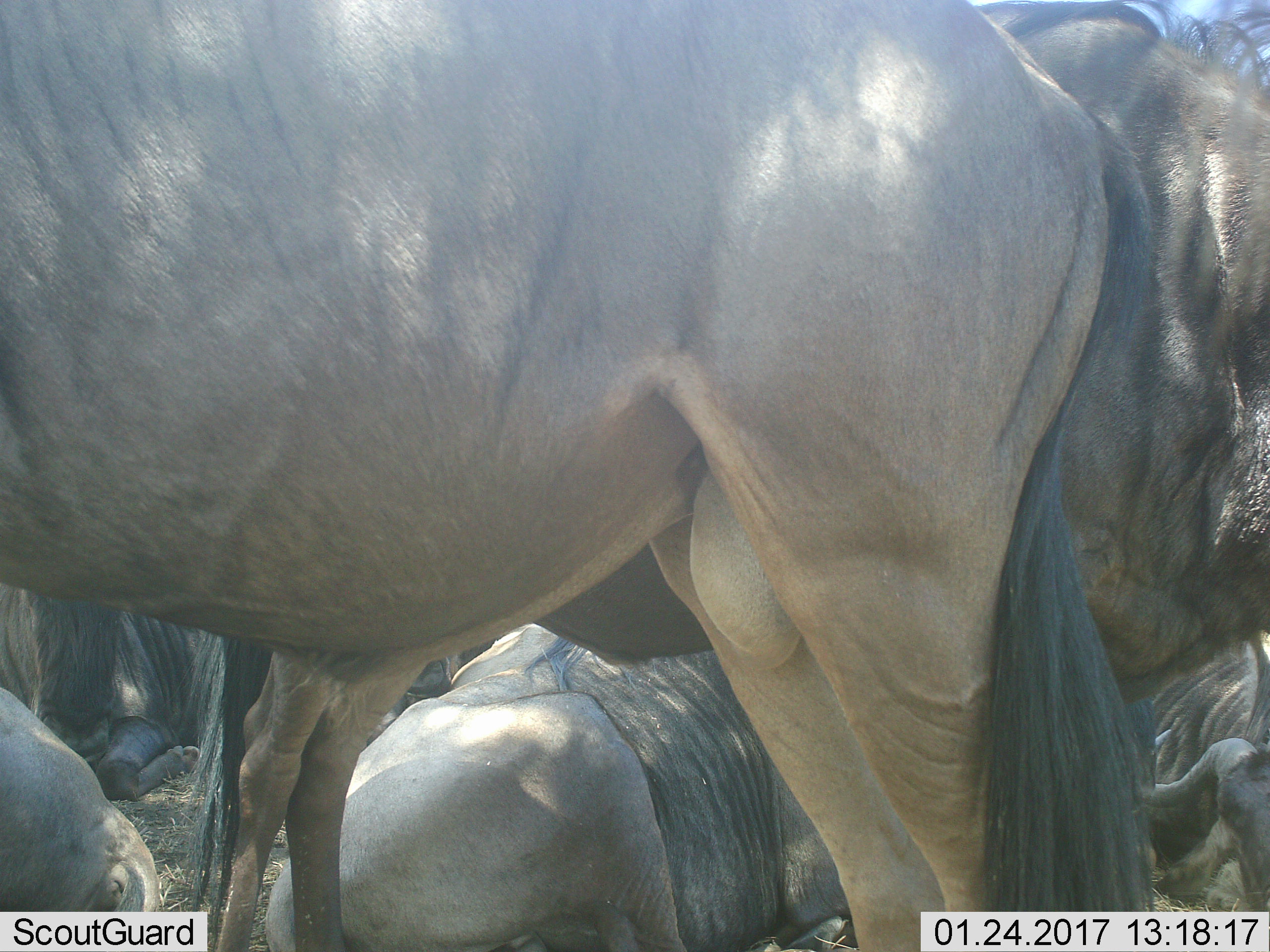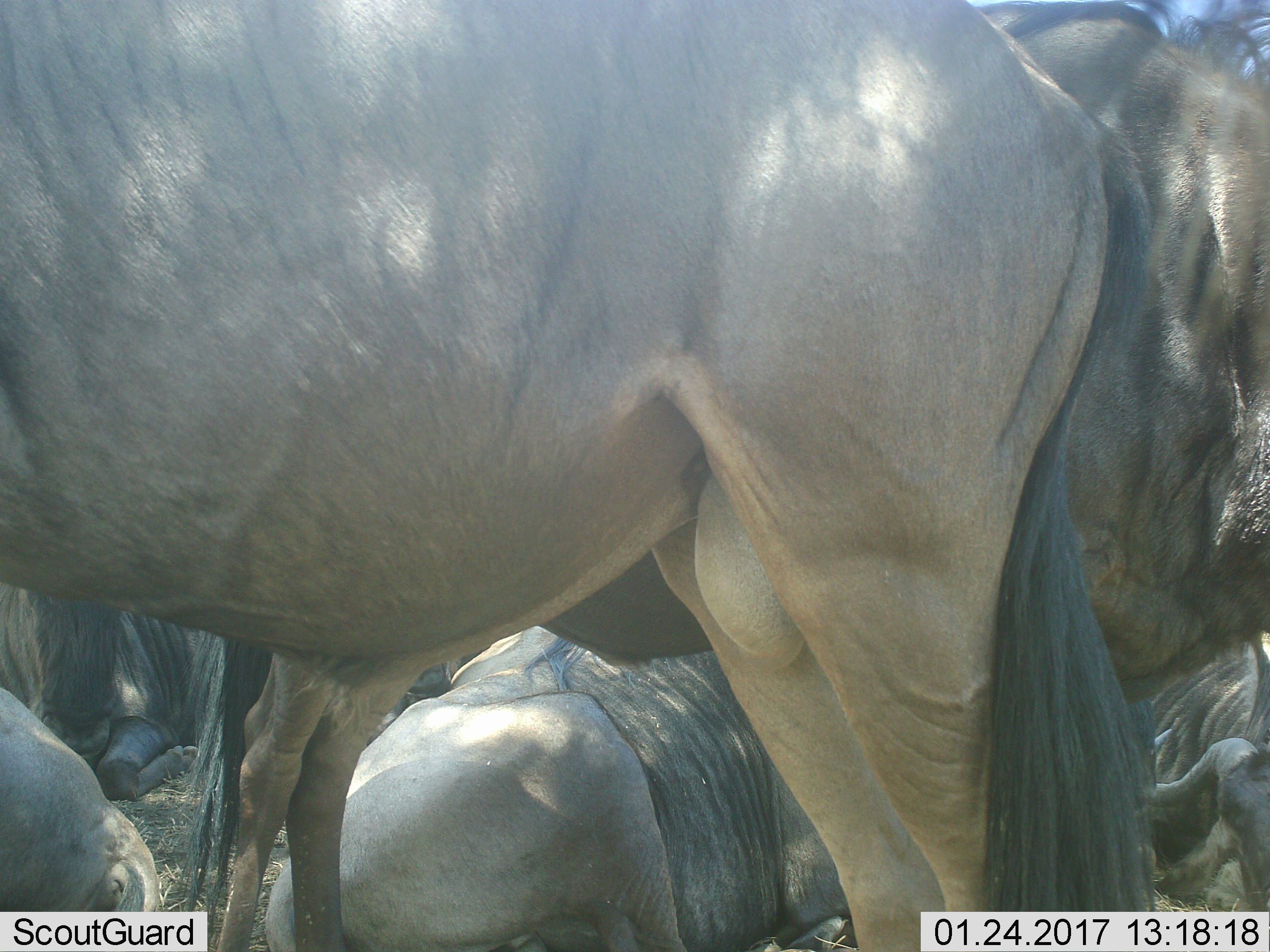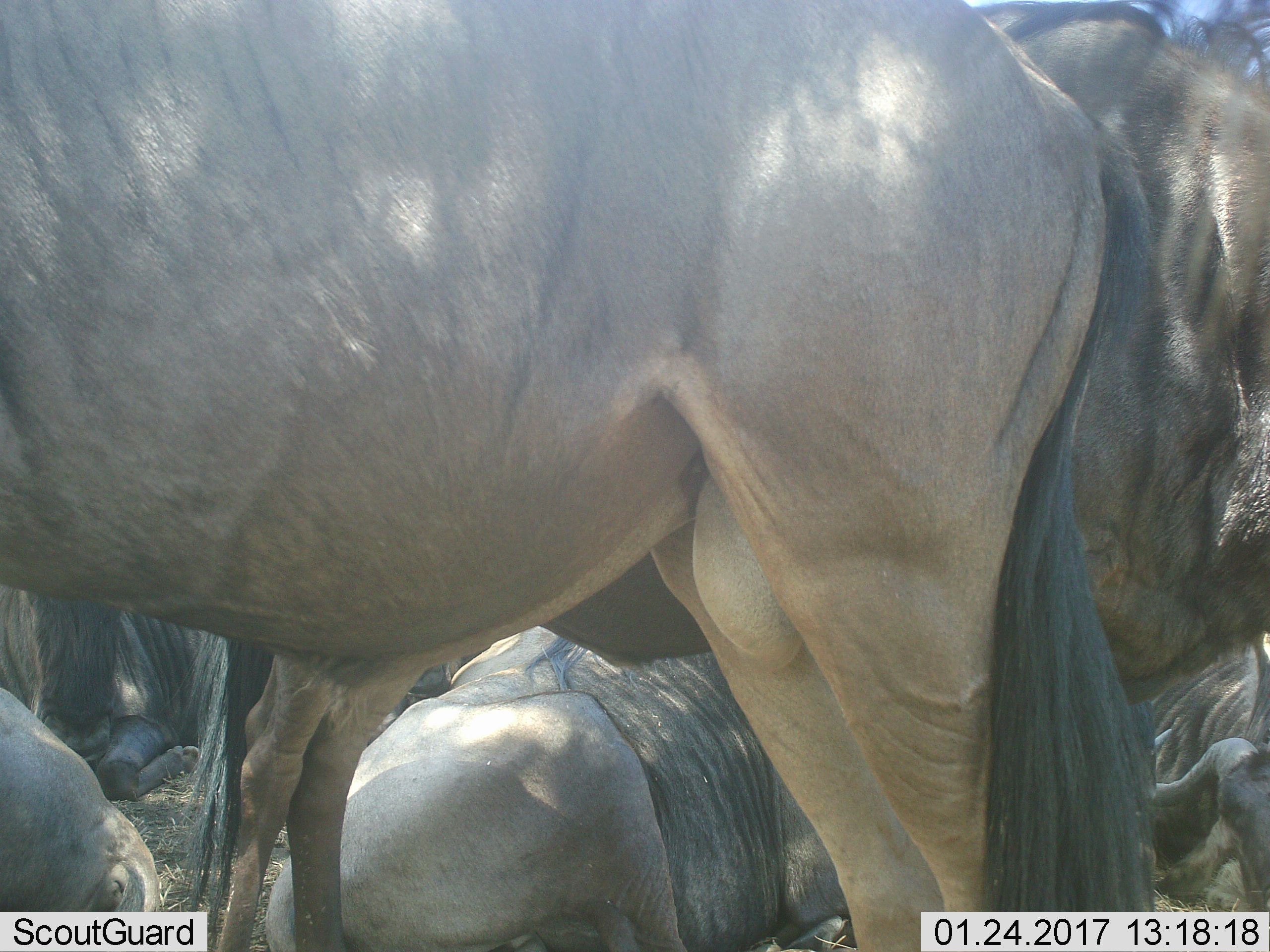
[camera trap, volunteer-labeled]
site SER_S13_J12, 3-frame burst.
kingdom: Animalia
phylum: Chordata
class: Mammalia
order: Artiodactyla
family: Bovidae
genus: Connochaetes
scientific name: Connochaetes taurinus taurinus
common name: blue wildebeest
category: wildebeestblue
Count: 5.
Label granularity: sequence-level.